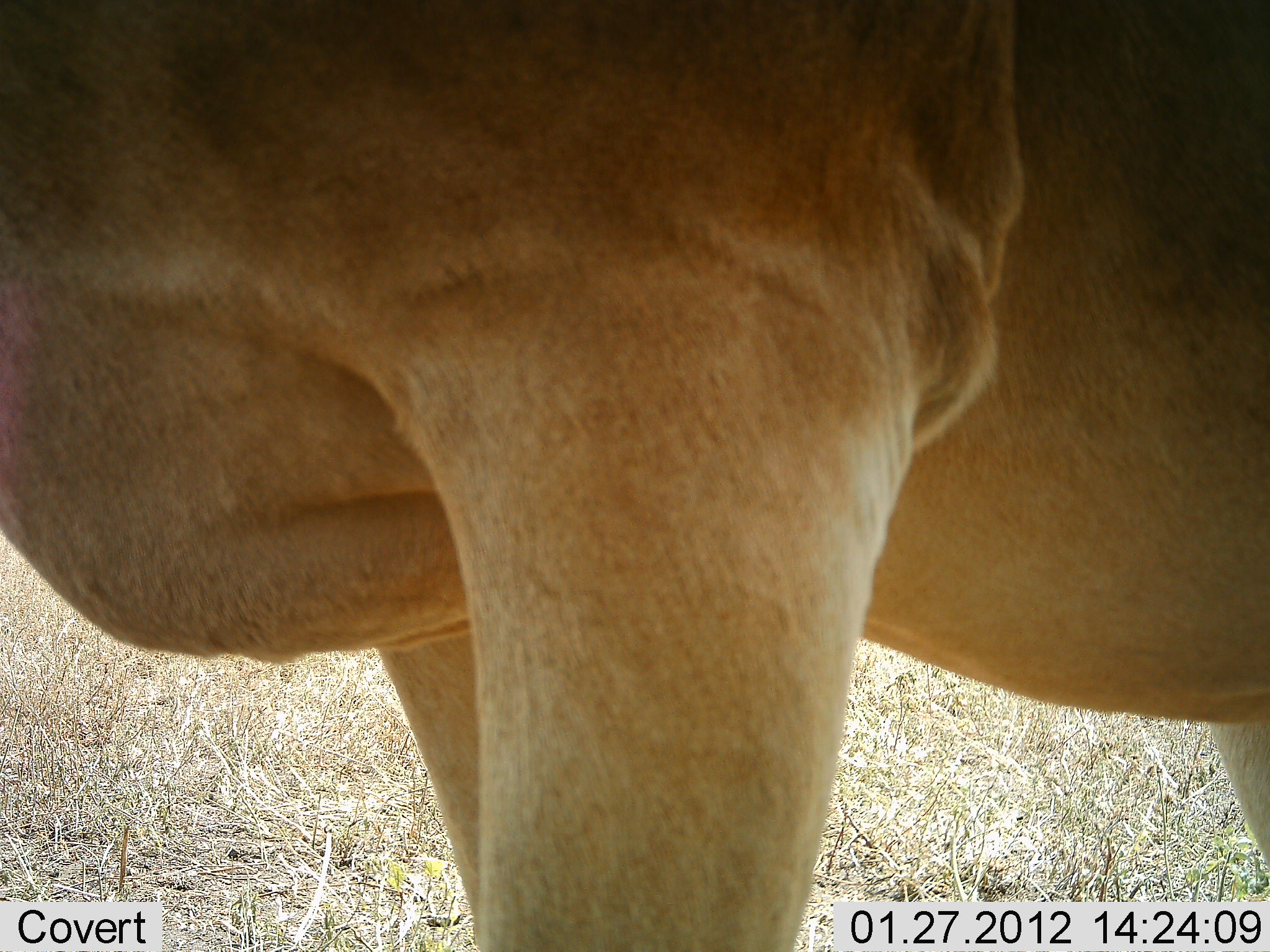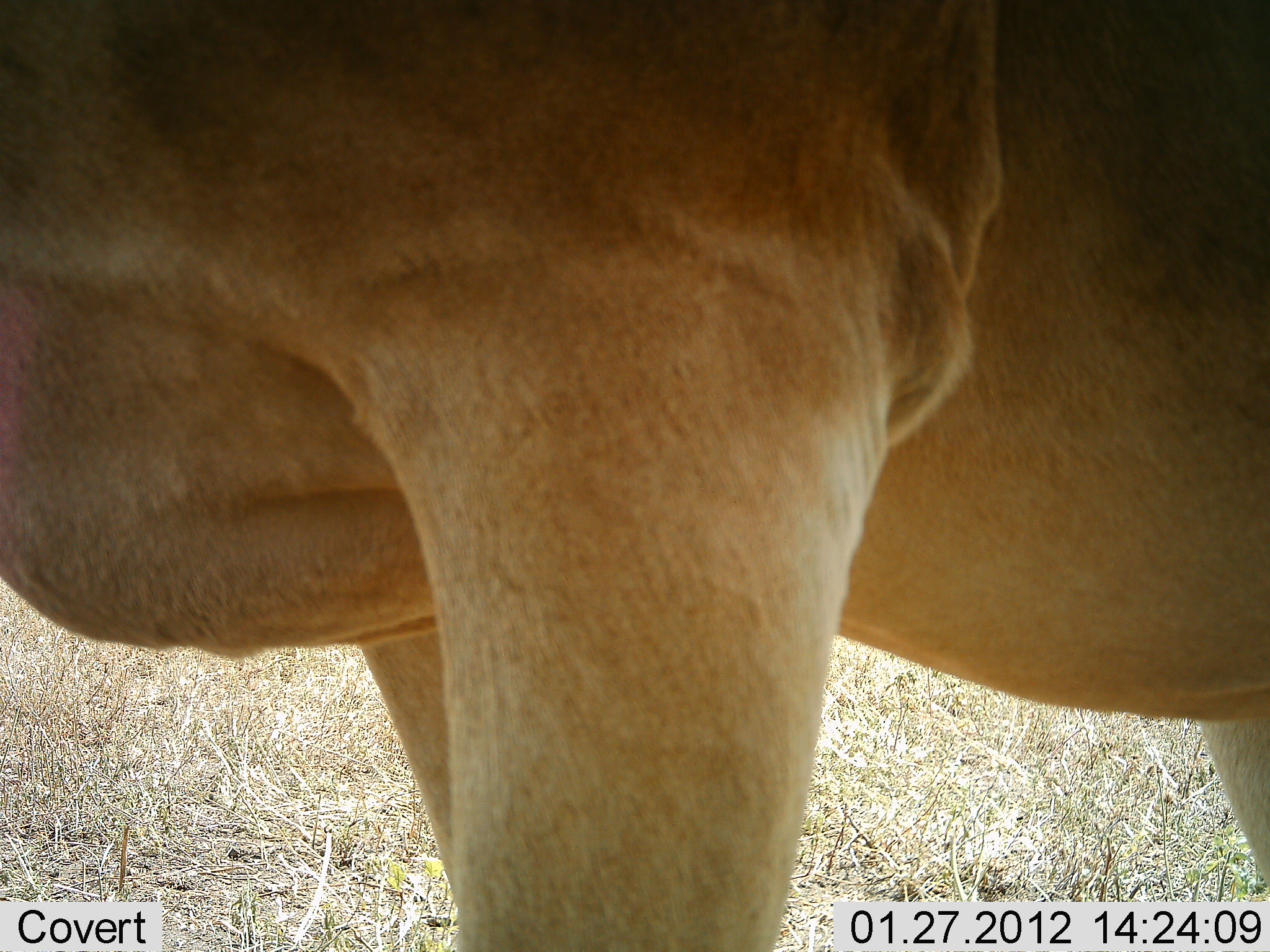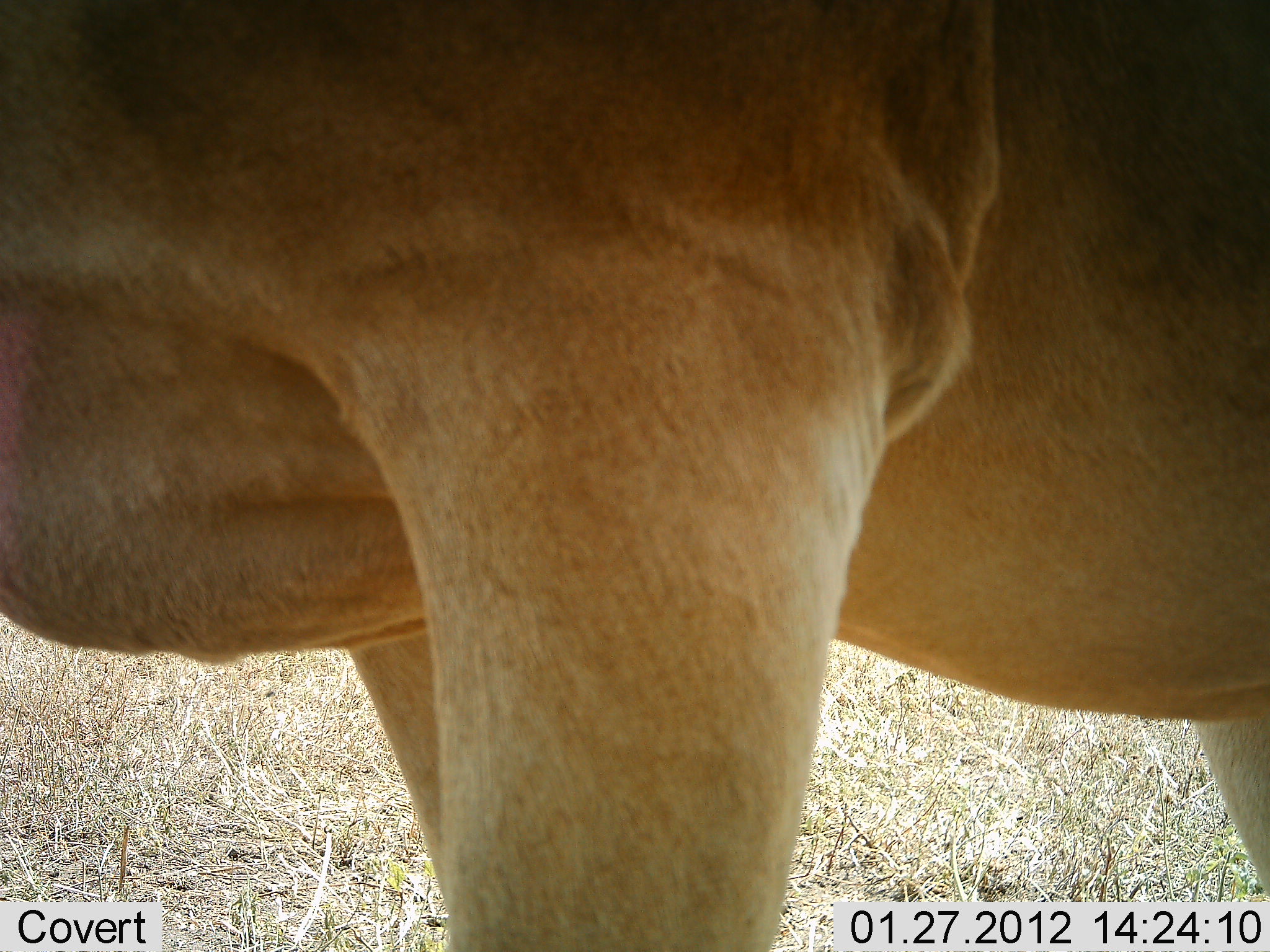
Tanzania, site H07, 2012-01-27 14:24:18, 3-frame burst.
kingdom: Animalia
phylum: Chordata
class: Mammalia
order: Artiodactyla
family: Bovidae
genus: Alcelaphus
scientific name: Alcelaphus buselaphus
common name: hartebeest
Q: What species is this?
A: Hartebeest (Alcelaphus buselaphus).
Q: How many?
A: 1.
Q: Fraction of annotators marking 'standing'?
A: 93%.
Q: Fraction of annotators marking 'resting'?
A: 0%.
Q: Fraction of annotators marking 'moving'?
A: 7%.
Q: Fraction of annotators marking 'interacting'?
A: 0%.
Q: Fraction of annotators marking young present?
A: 0%.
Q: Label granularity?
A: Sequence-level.